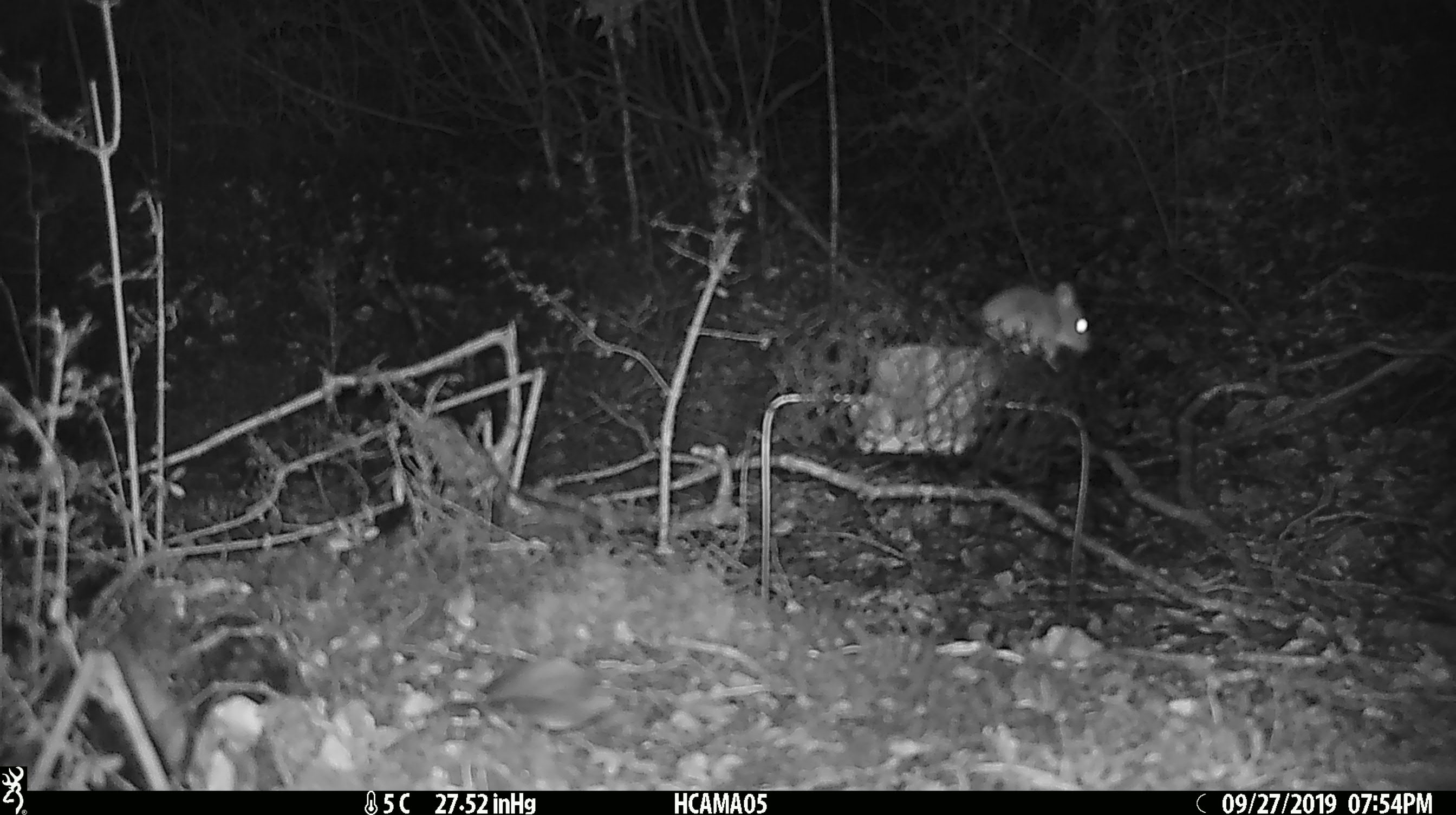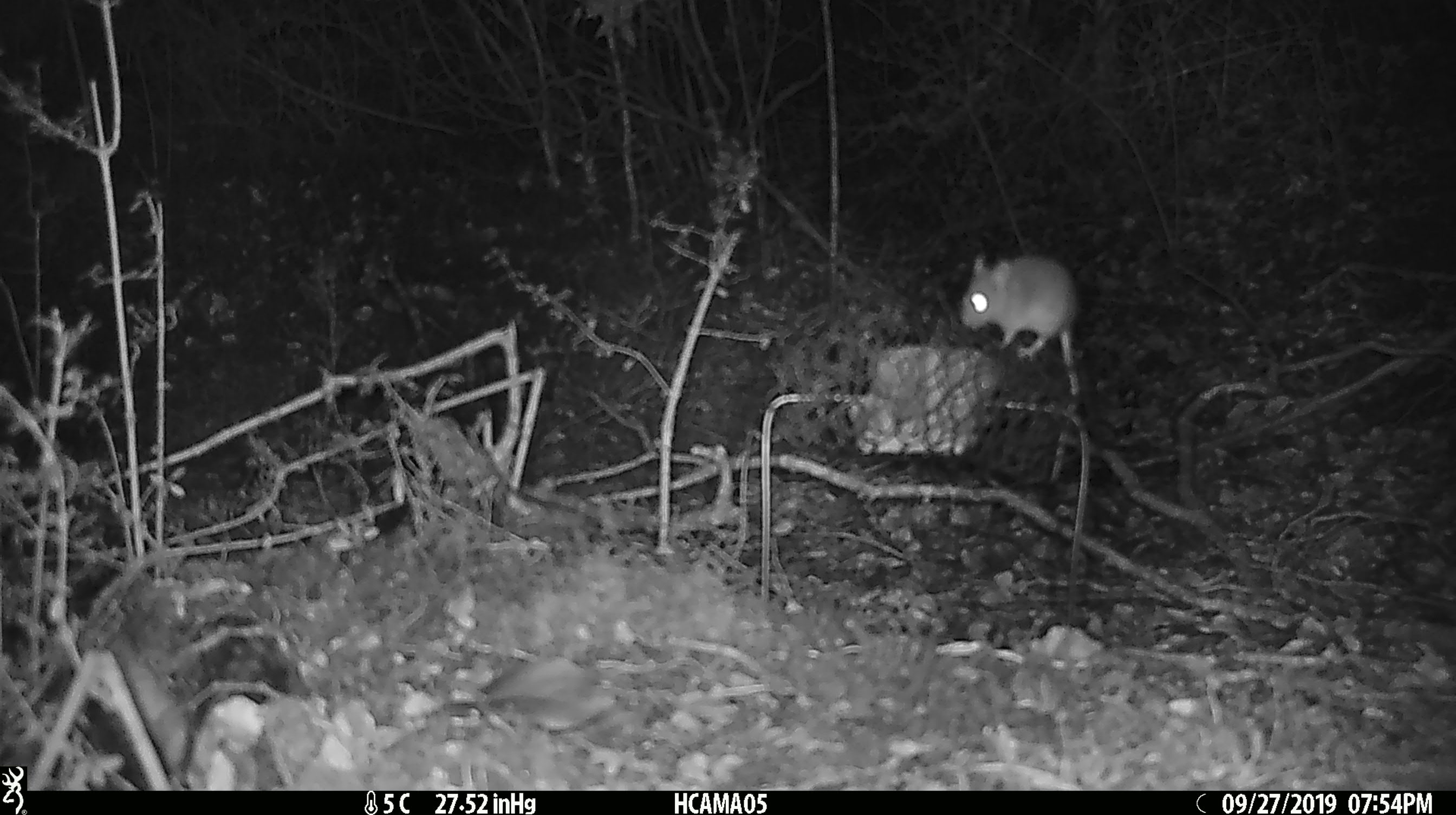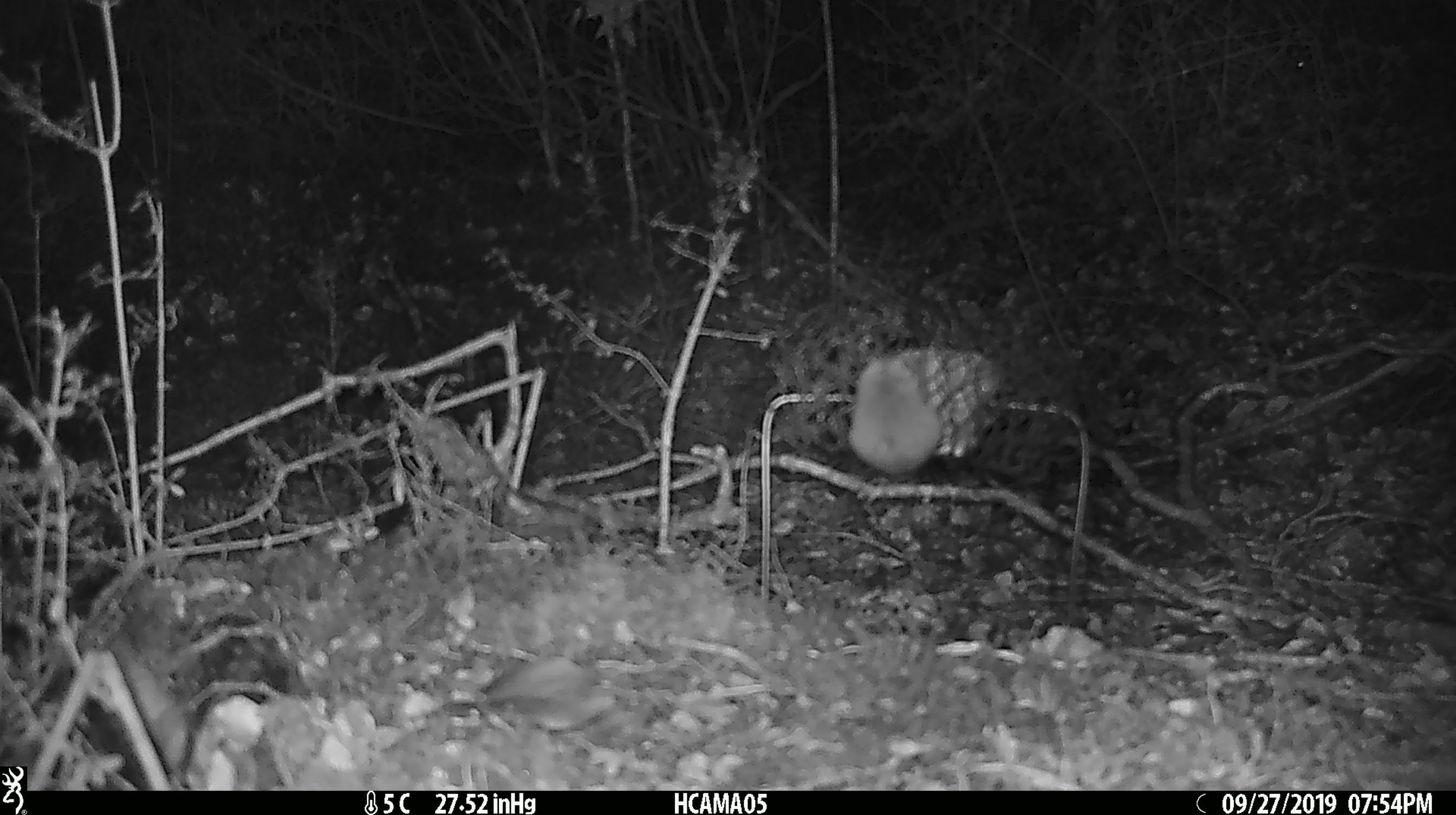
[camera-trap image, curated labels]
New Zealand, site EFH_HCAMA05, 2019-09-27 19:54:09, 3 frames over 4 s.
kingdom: Animalia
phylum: Chordata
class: Mammalia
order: Rodentia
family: Muridae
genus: Mus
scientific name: Mus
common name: mouse